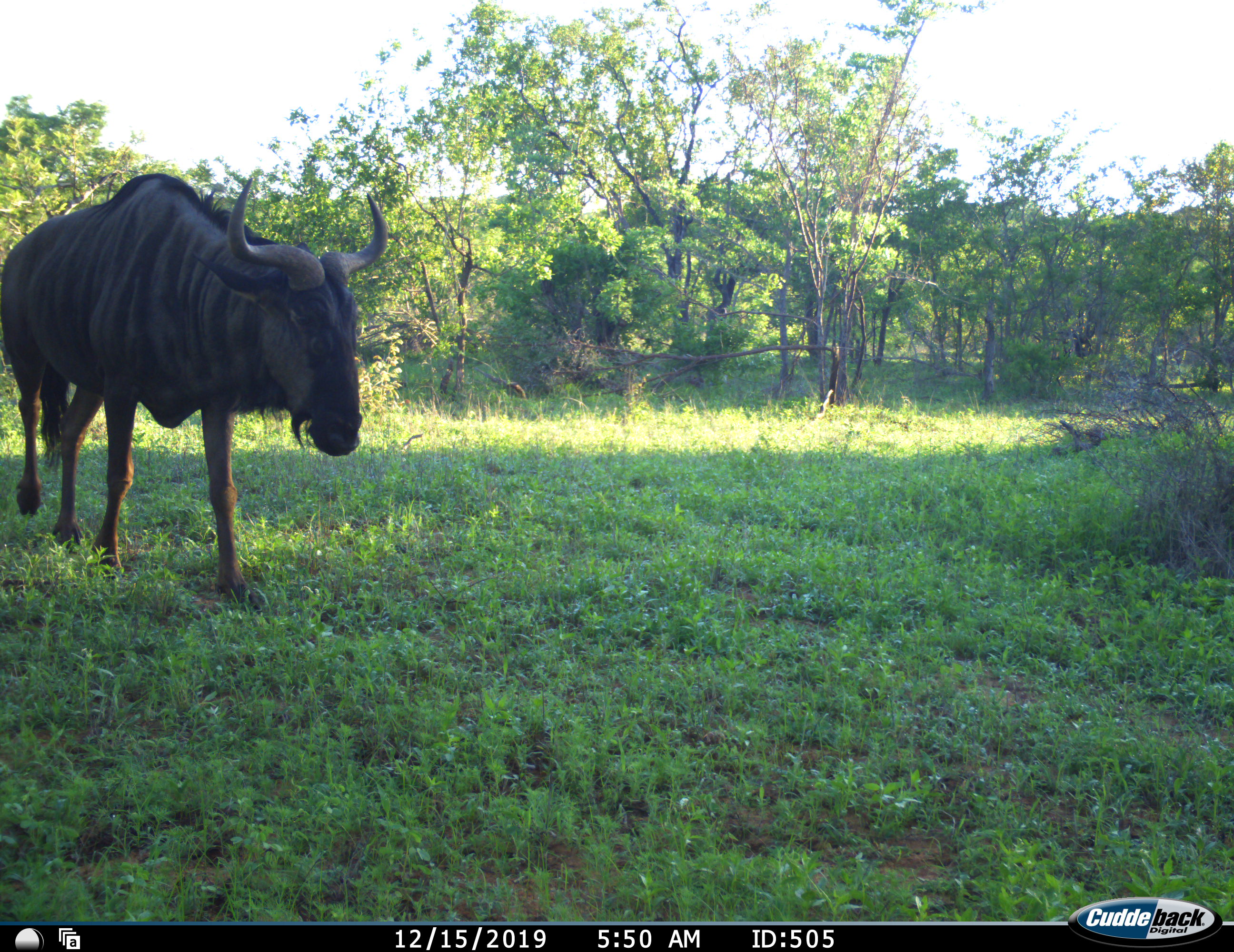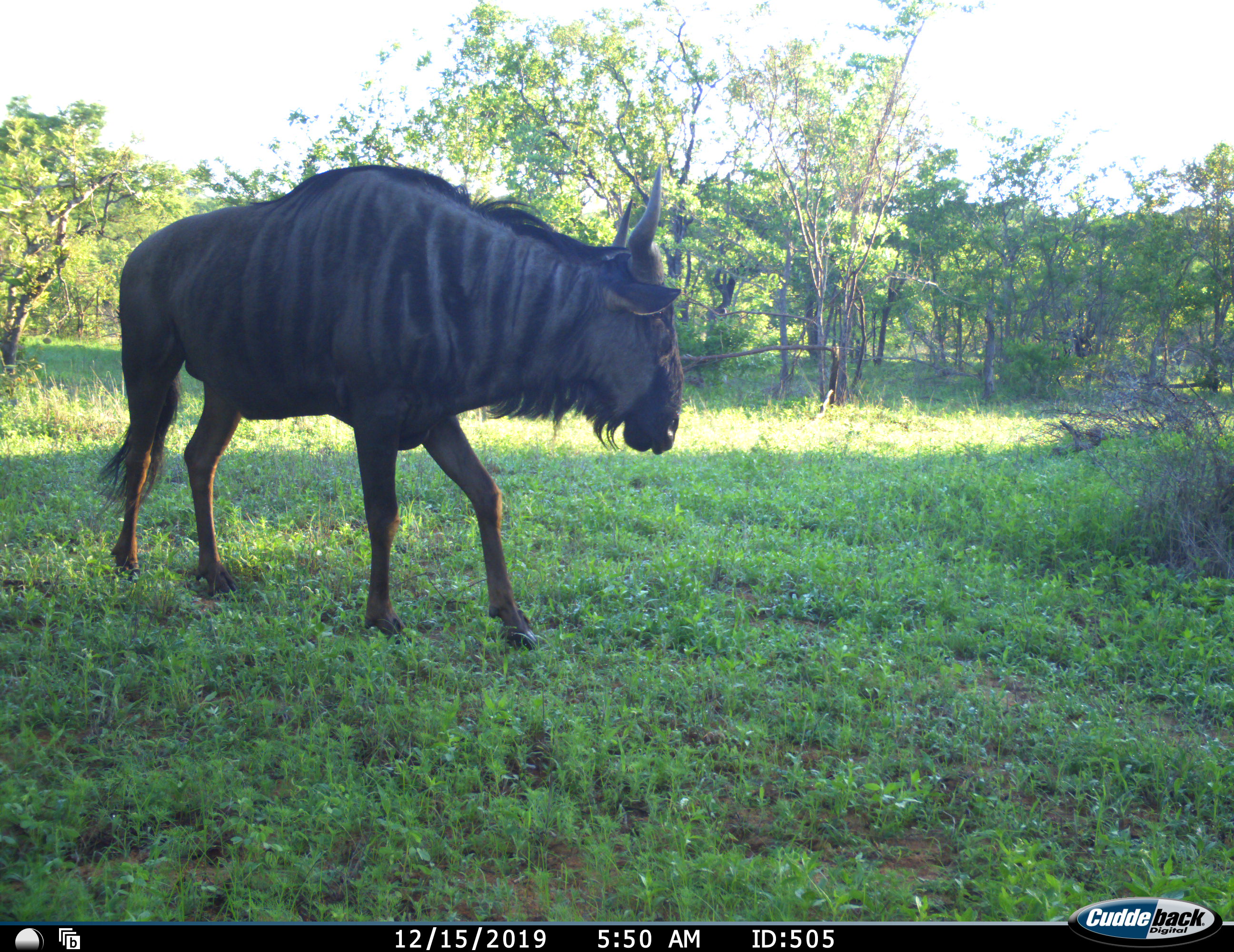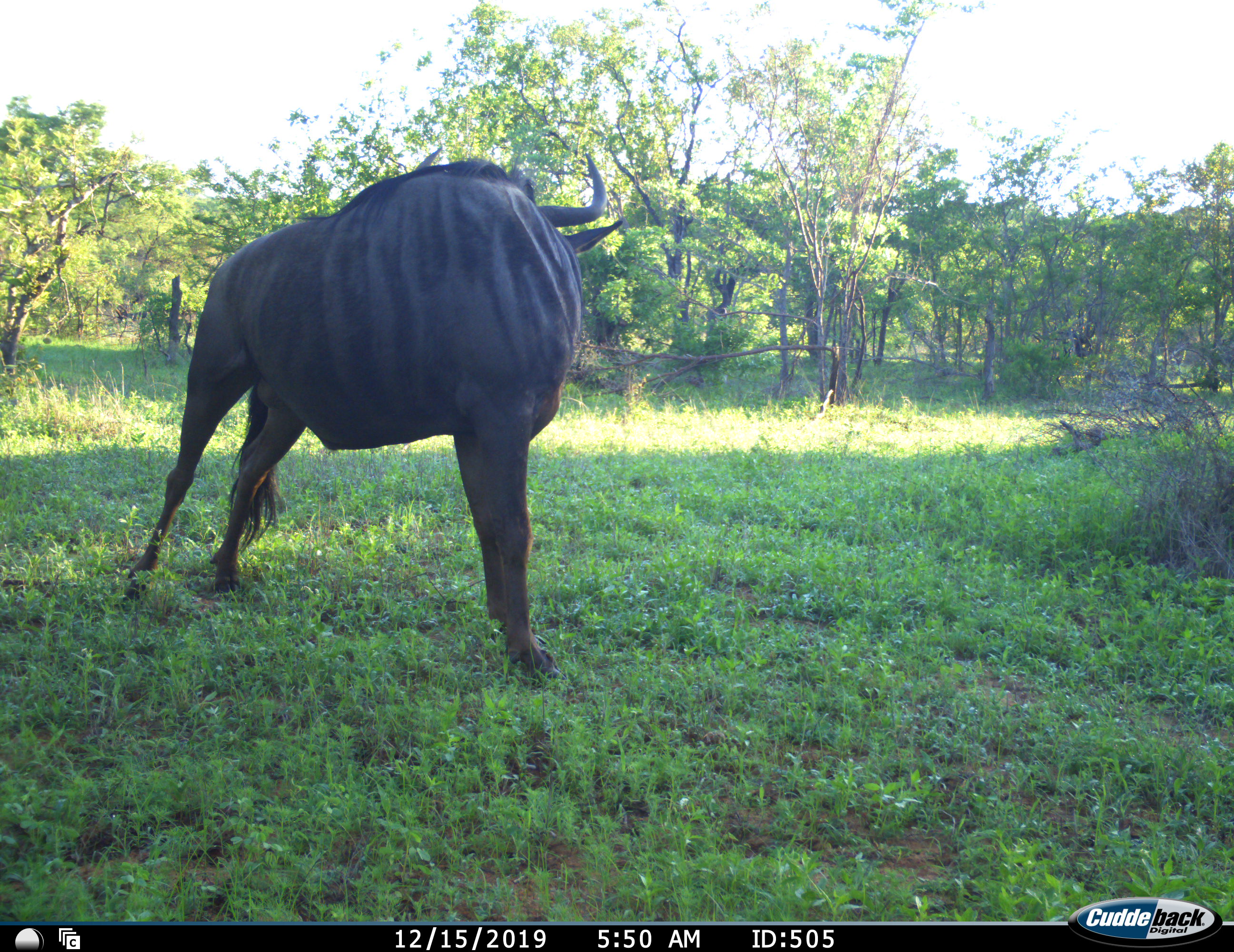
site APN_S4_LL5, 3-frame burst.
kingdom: Animalia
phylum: Chordata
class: Mammalia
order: Artiodactyla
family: Bovidae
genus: Connochaetes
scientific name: Connochaetes taurinus taurinus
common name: blue wildebeest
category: wildebeestblue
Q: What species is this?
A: Wildebeestblue (blue wildebeest) (Connochaetes taurinus taurinus).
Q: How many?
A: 1.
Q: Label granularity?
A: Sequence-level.